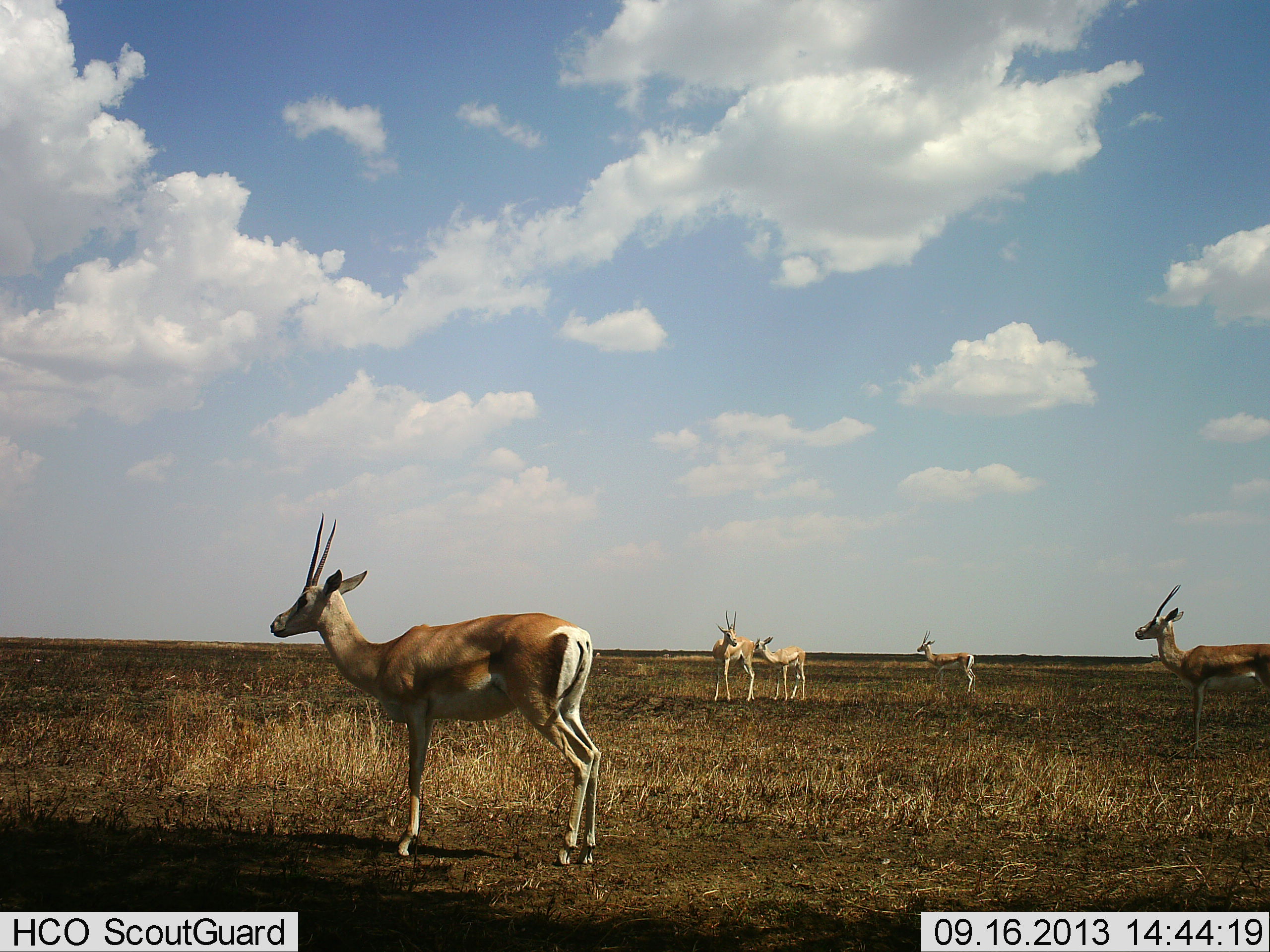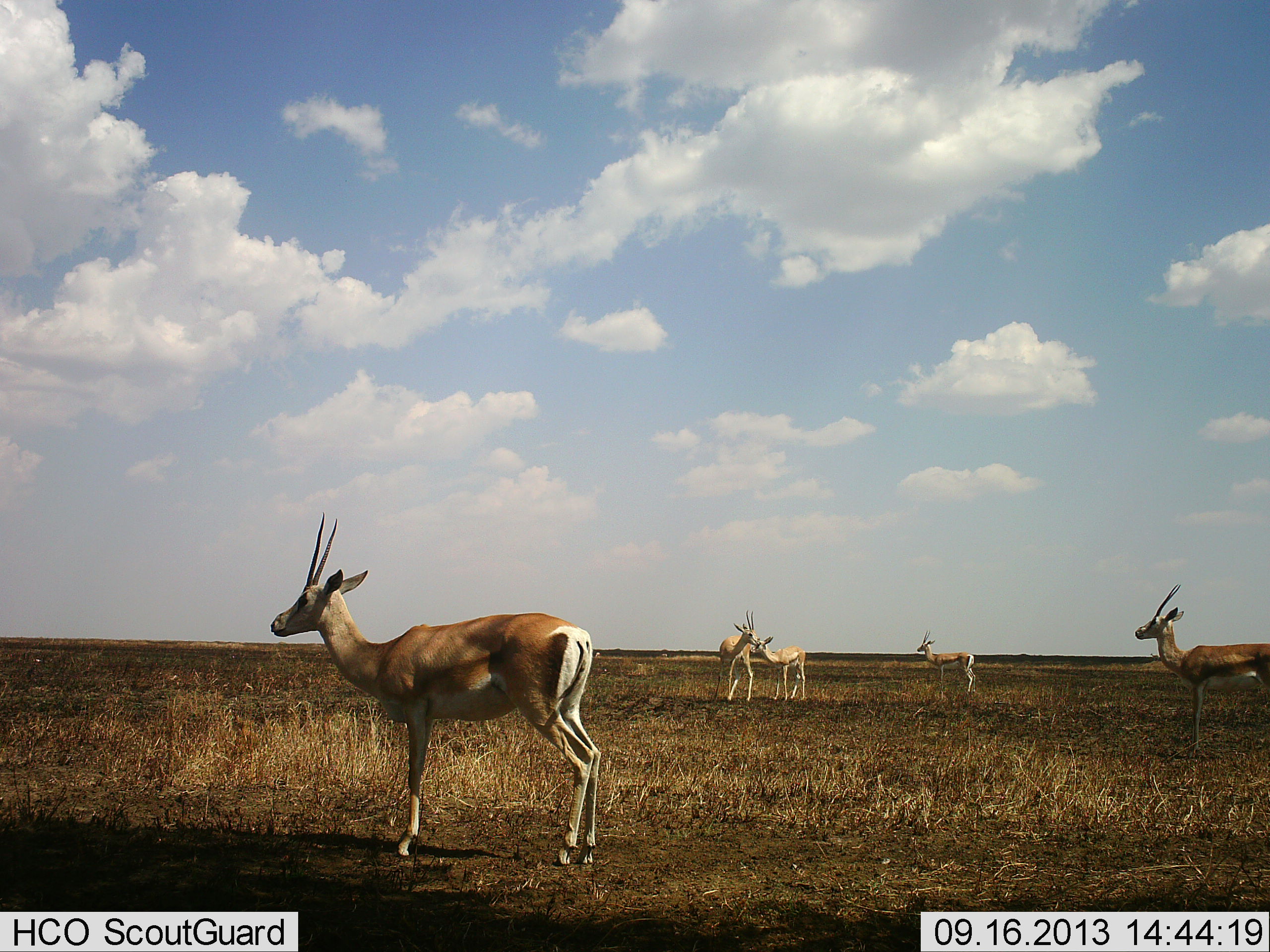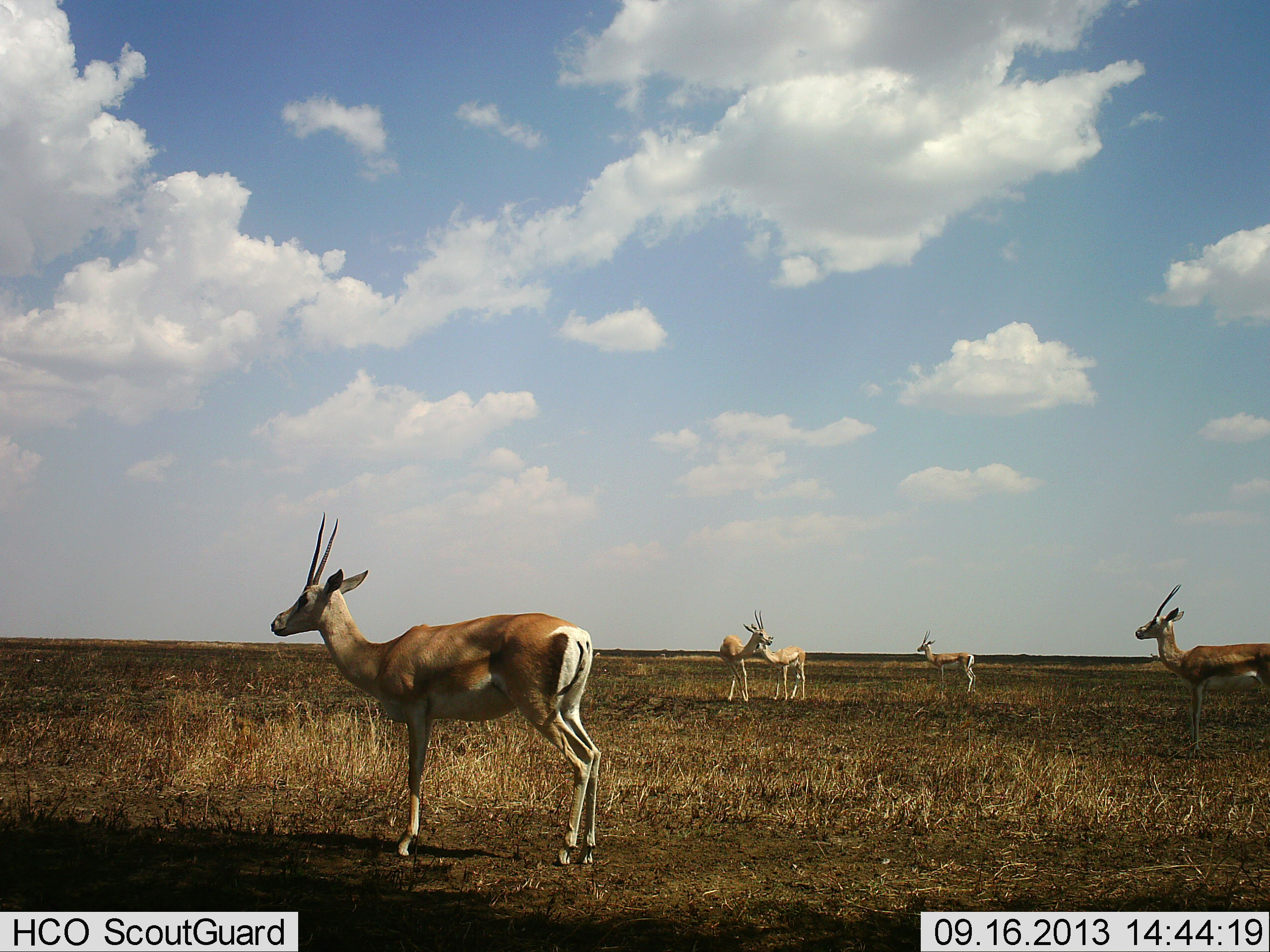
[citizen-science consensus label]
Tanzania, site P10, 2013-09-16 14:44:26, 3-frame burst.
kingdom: Animalia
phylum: Chordata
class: Mammalia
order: Artiodactyla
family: Bovidae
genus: Nanger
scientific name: Nanger granti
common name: grant's gazelle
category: gazellegrants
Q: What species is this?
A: Gazellegrants (grant's gazelle) (Nanger granti).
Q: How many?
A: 5.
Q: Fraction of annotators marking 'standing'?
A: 97%.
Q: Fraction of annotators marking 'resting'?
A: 3%.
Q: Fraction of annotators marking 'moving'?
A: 28%.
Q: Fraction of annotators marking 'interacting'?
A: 28%.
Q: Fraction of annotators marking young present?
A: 21%.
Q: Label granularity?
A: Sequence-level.